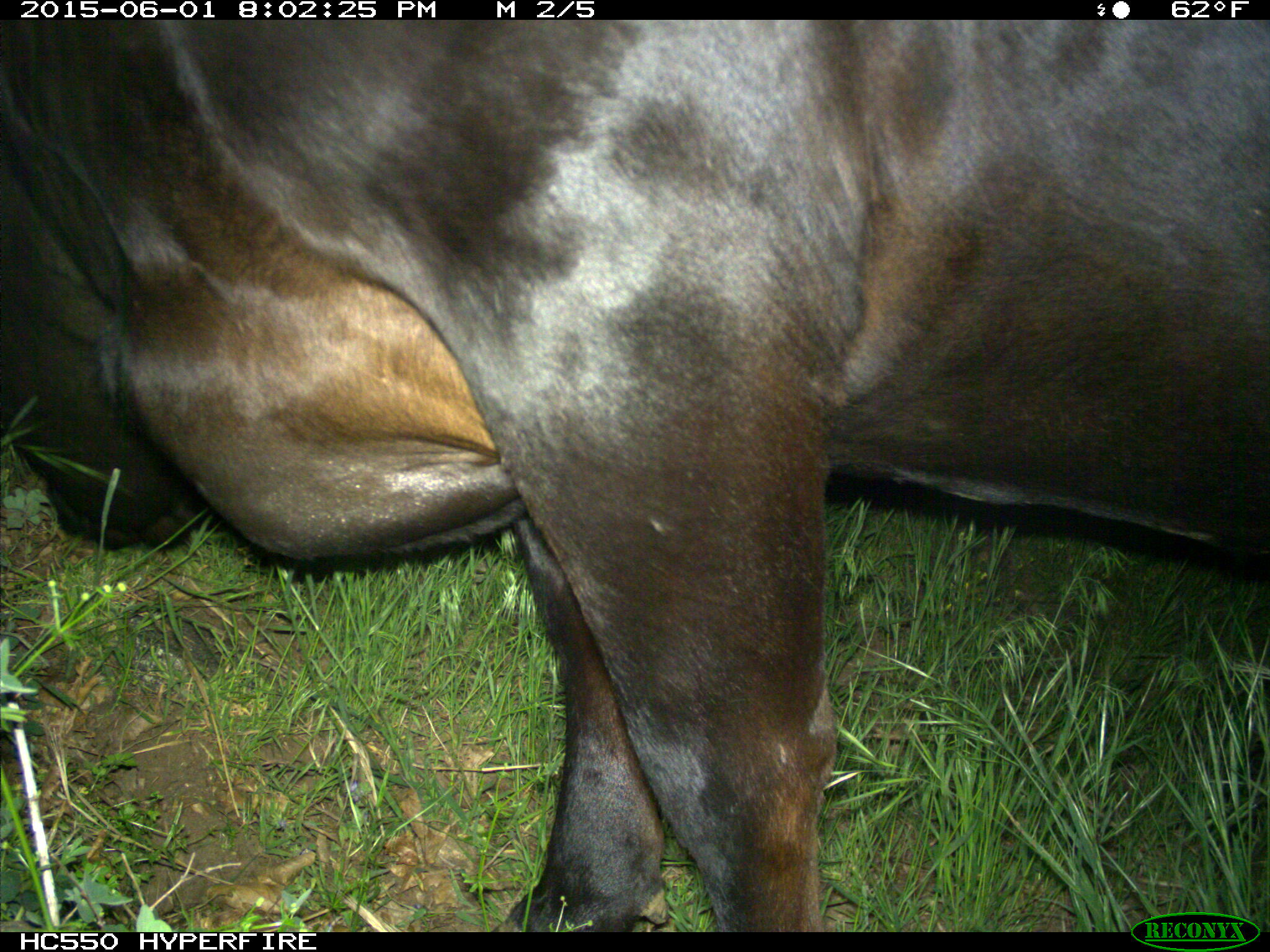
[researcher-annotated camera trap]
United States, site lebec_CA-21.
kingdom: Animalia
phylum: Chordata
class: Mammalia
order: Artiodactyla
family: Bovidae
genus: Bos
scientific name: Bos taurus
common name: domestic cow